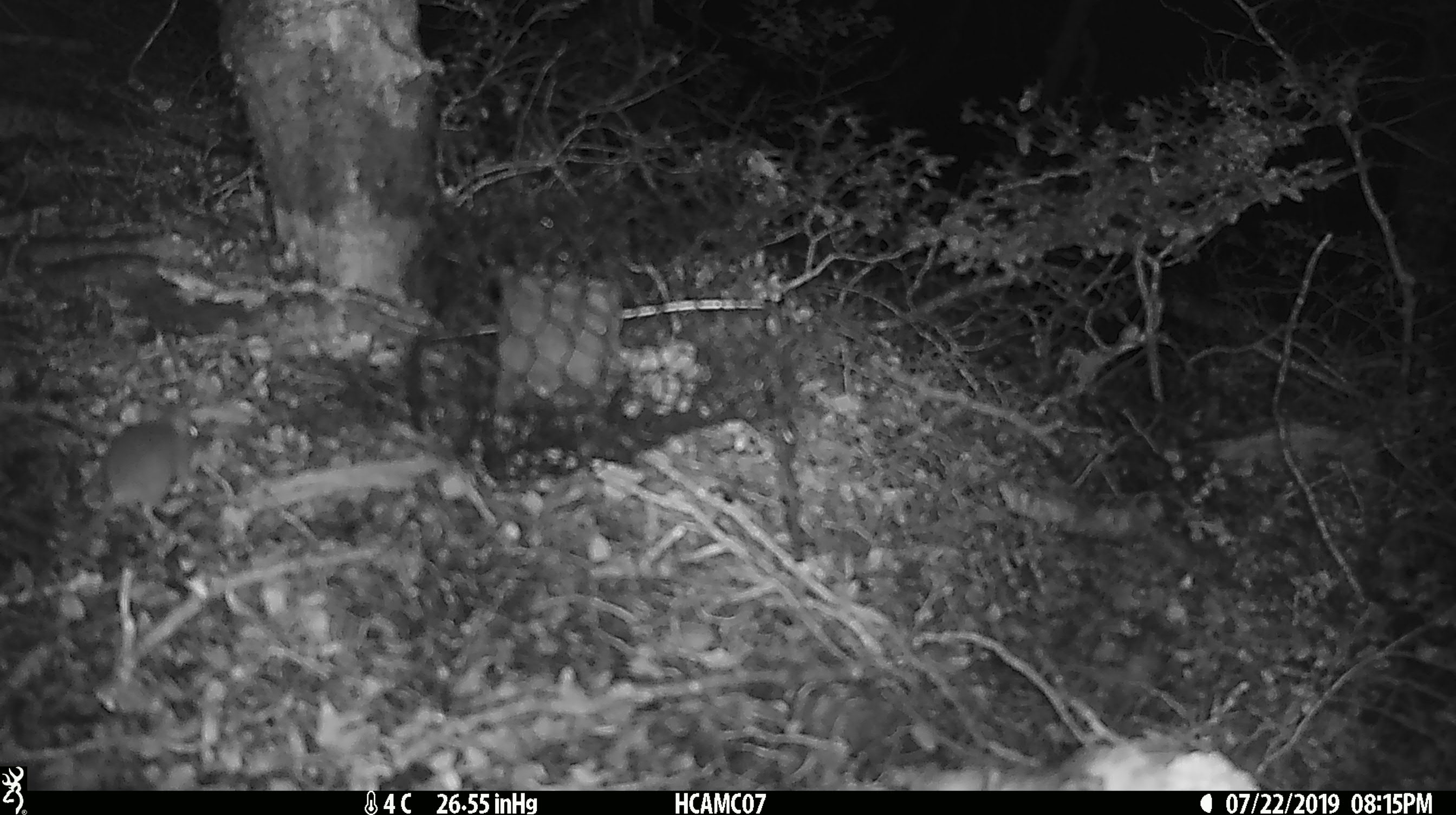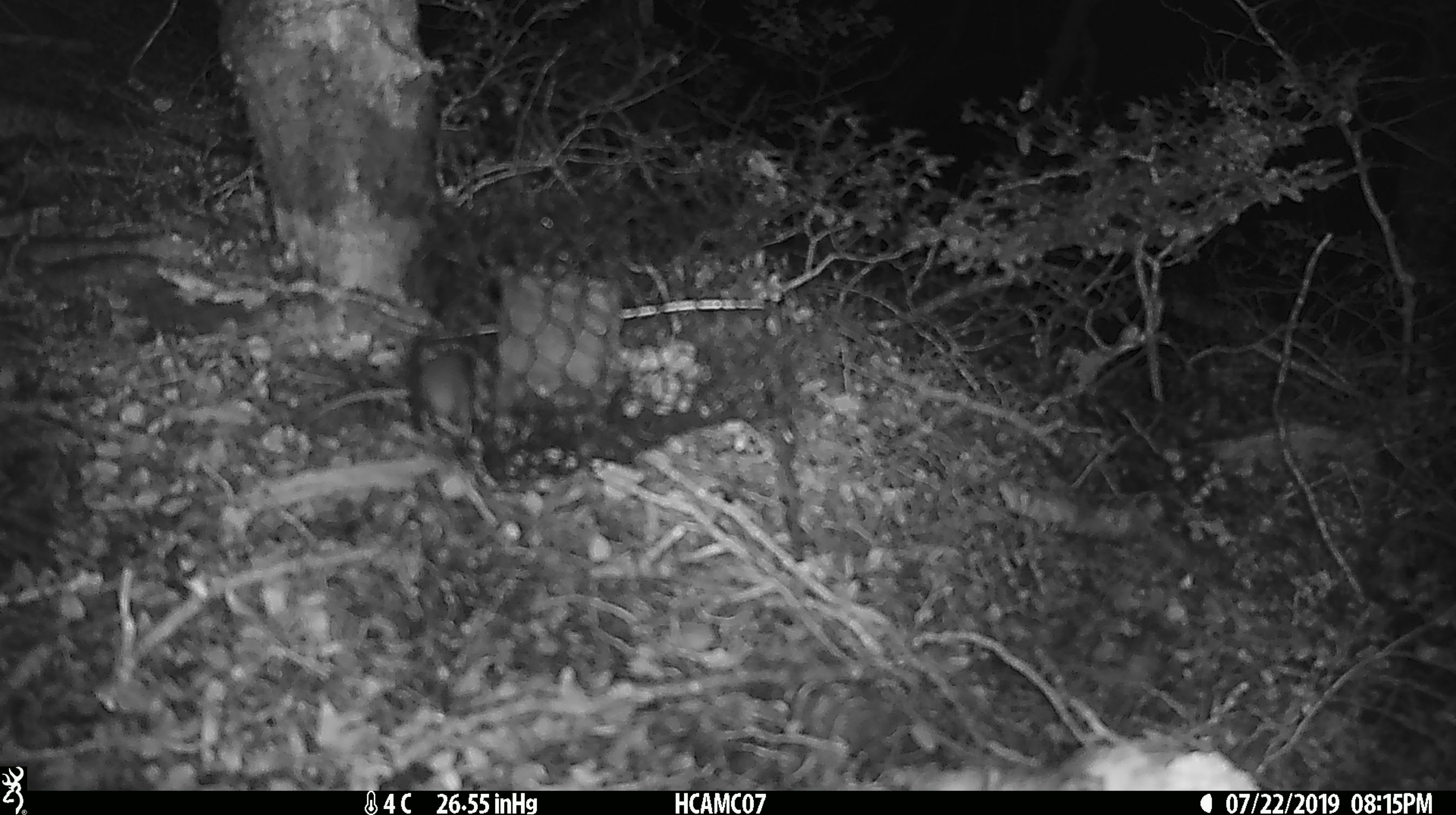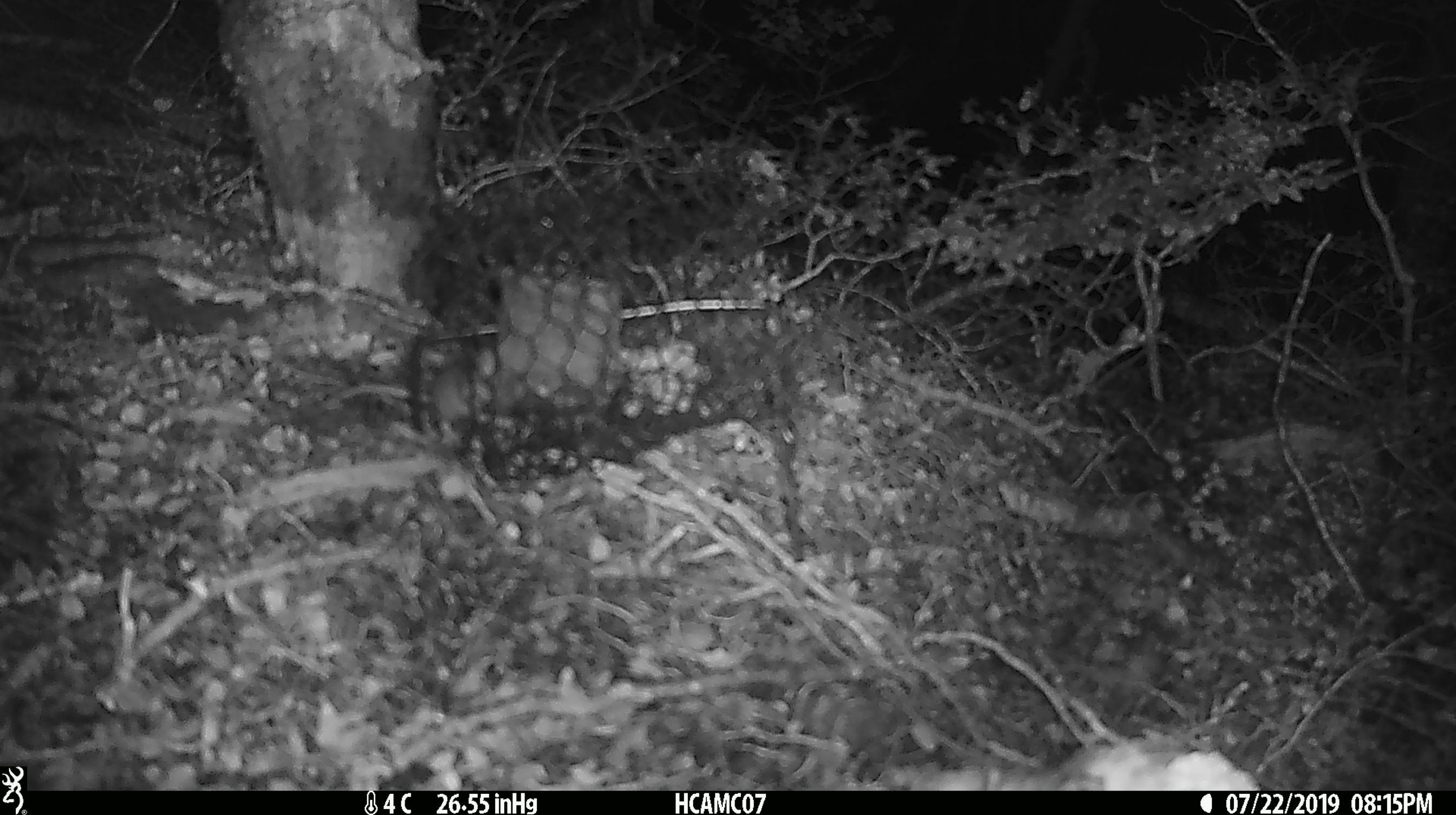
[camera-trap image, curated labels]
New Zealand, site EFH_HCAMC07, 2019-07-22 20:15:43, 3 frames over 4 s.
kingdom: Animalia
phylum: Chordata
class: Mammalia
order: Rodentia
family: Muridae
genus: Mus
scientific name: Mus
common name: mouse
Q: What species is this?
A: Mouse (Mus).